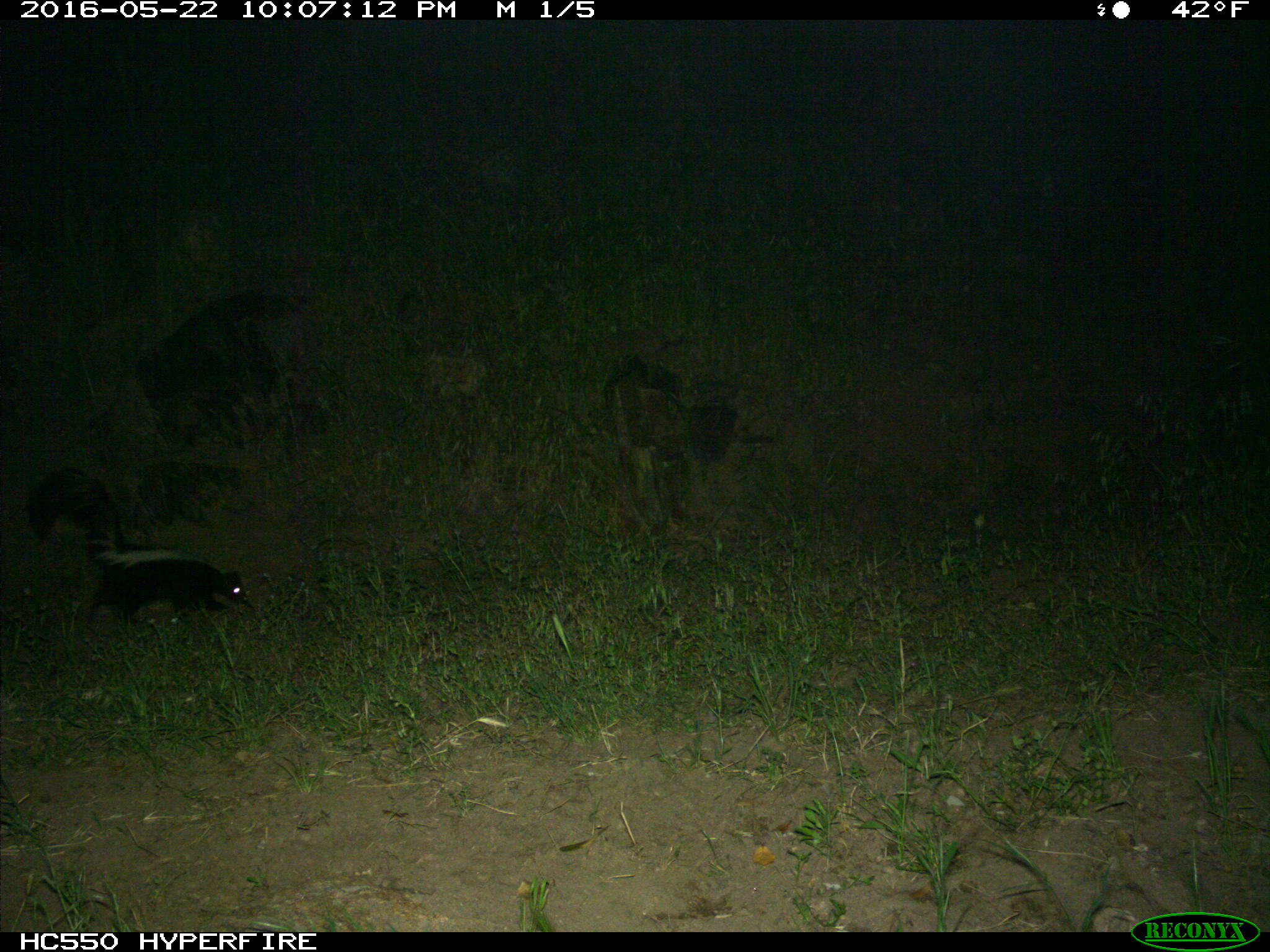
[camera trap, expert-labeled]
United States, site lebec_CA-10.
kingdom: Animalia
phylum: Chordata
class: Mammalia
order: Carnivora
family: Mephitidae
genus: Mephitis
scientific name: Mephitis mephitis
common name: striped skunk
Mephitis mephitis (striped skunk).